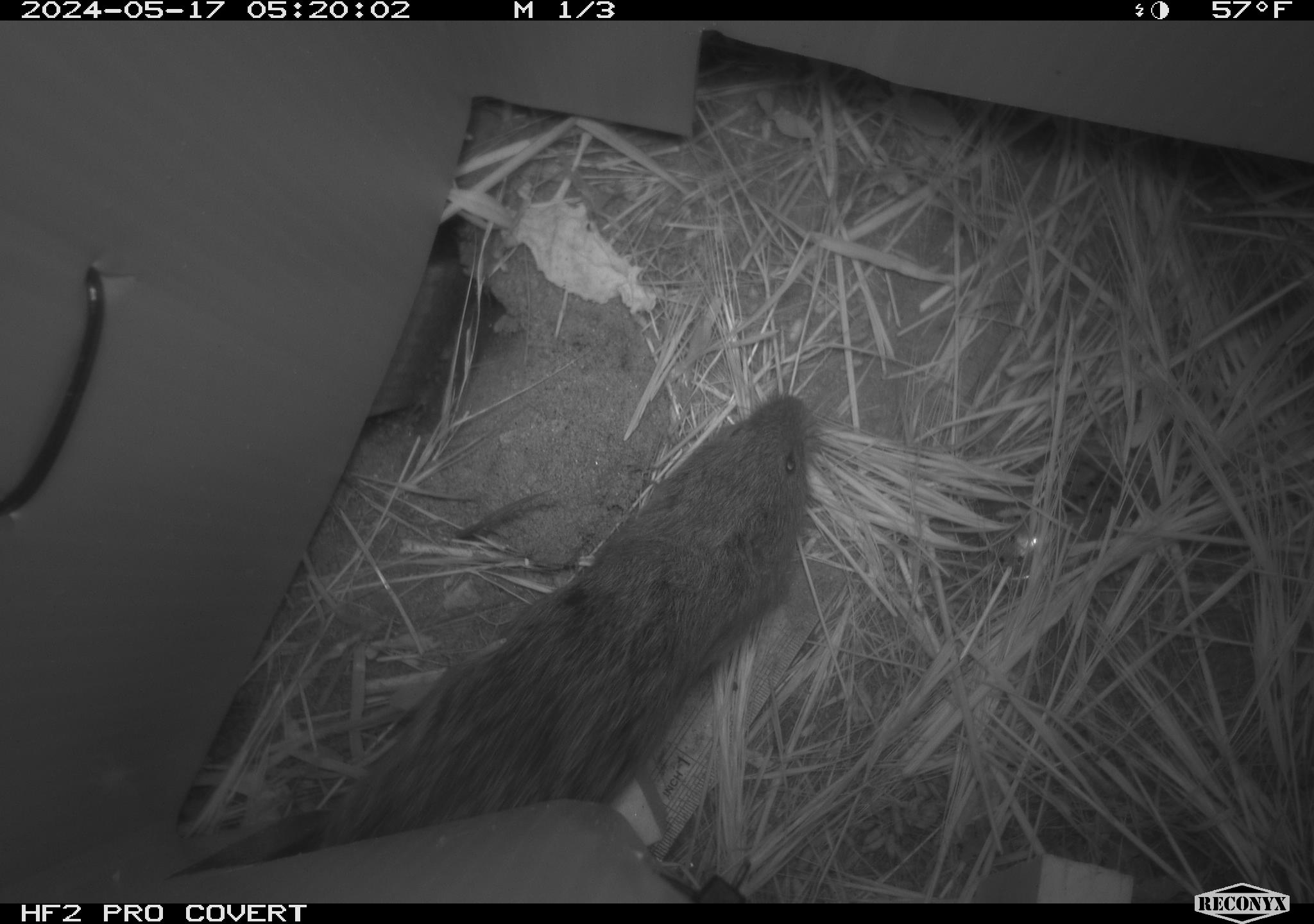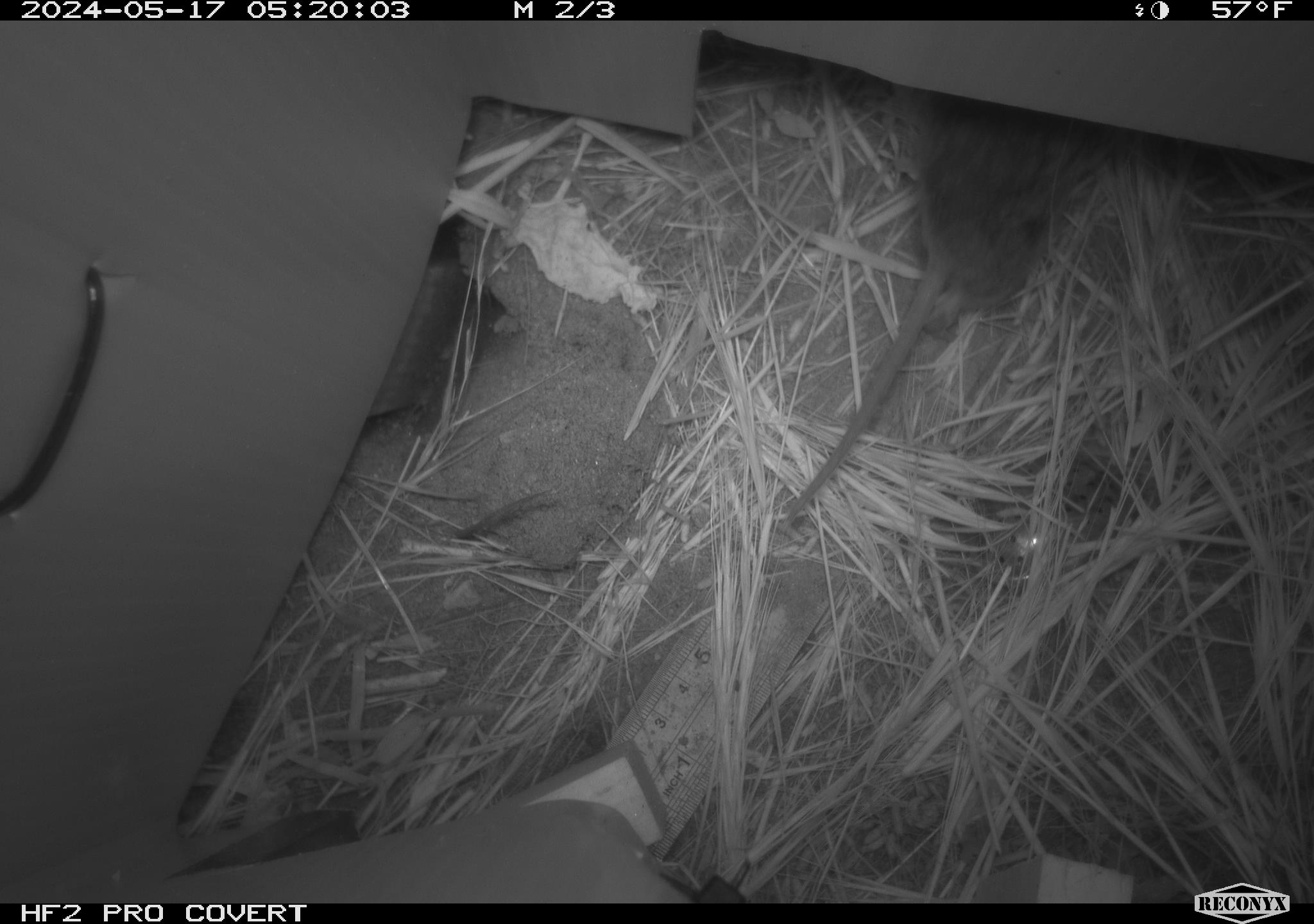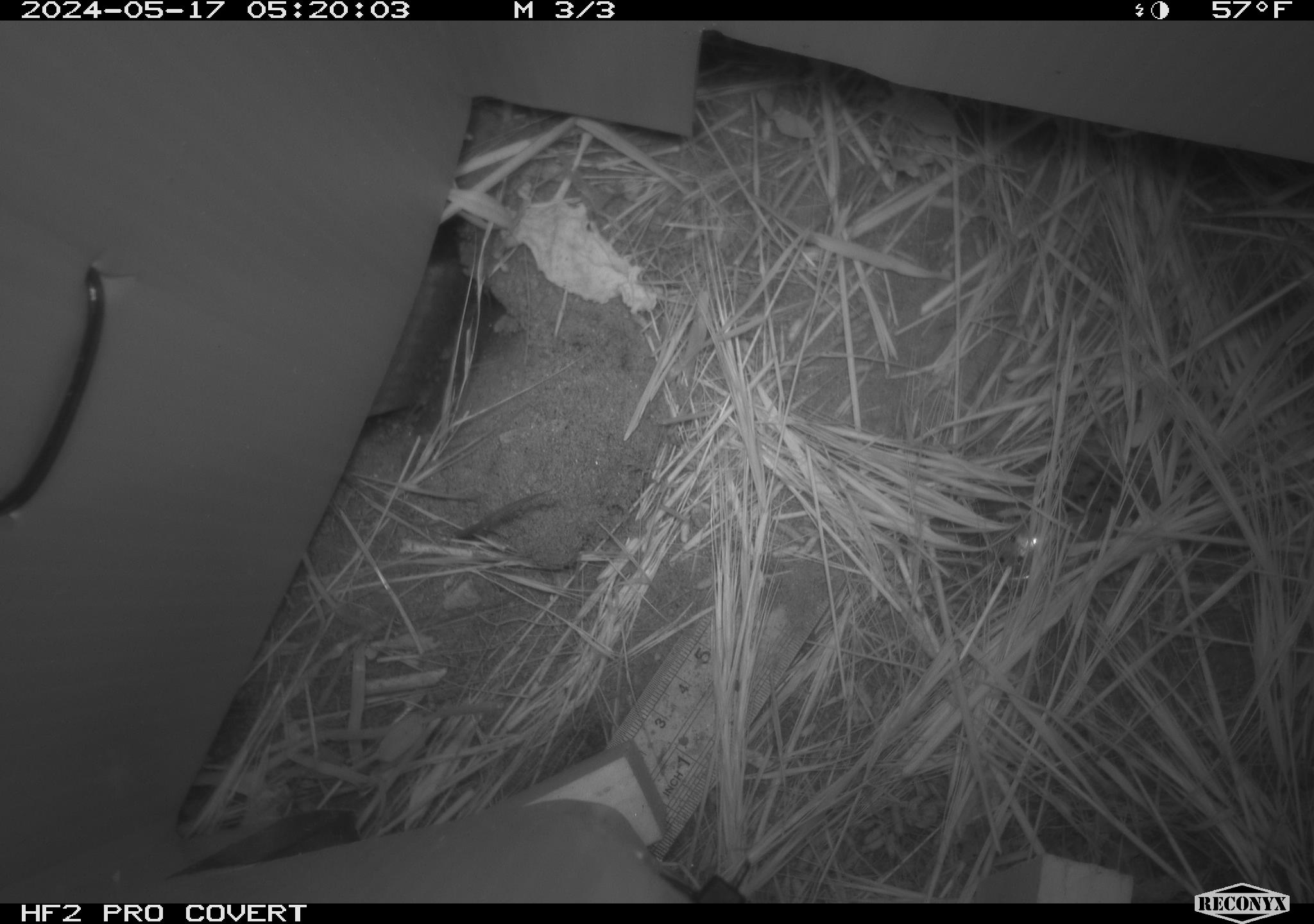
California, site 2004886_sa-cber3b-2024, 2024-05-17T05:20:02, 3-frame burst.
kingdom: Animalia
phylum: Chordata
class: Mammalia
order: Rodentia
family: Cricetidae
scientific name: Arvicolinae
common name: voles, lemmings, and muskrats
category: arvicolinae subfamily